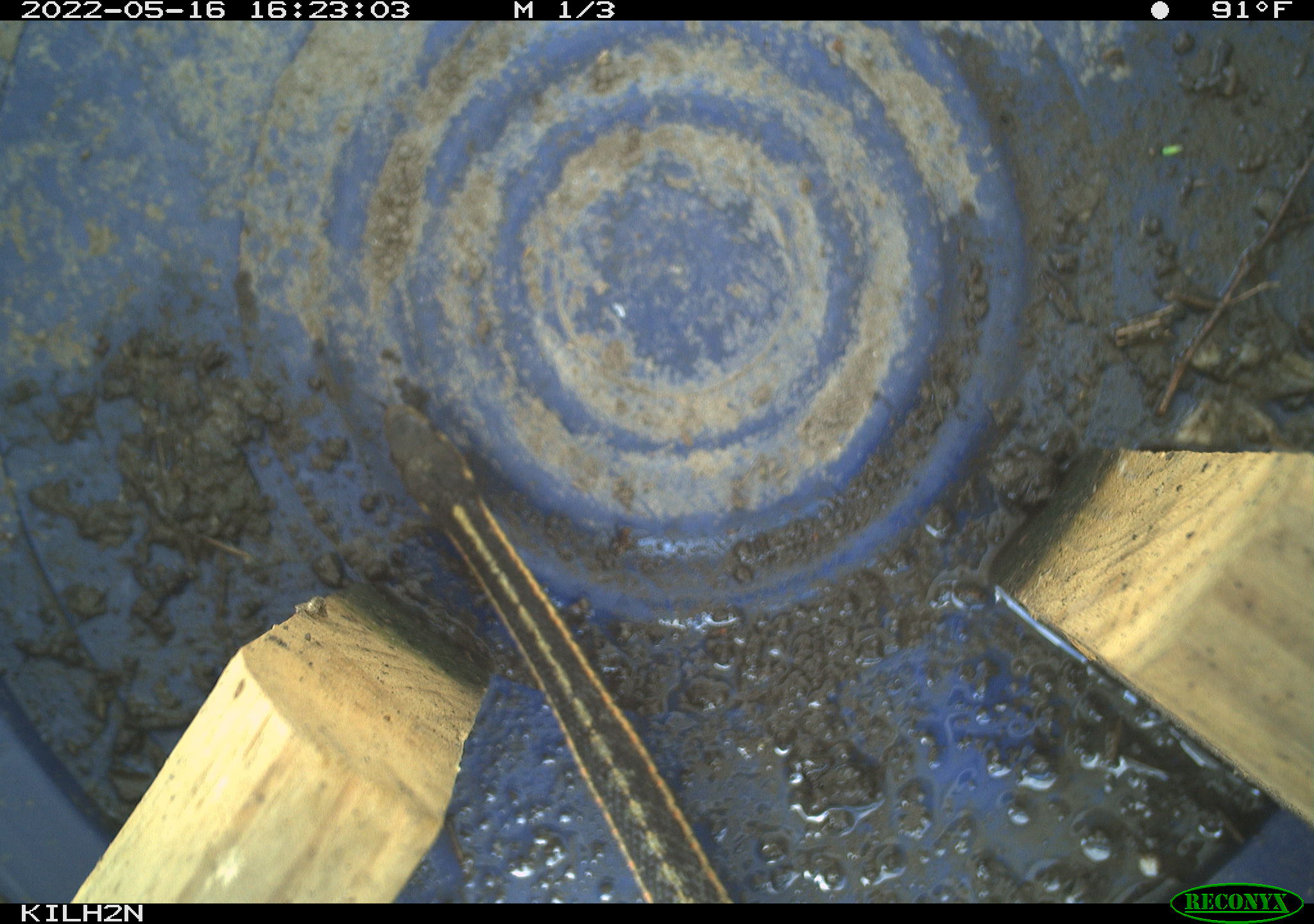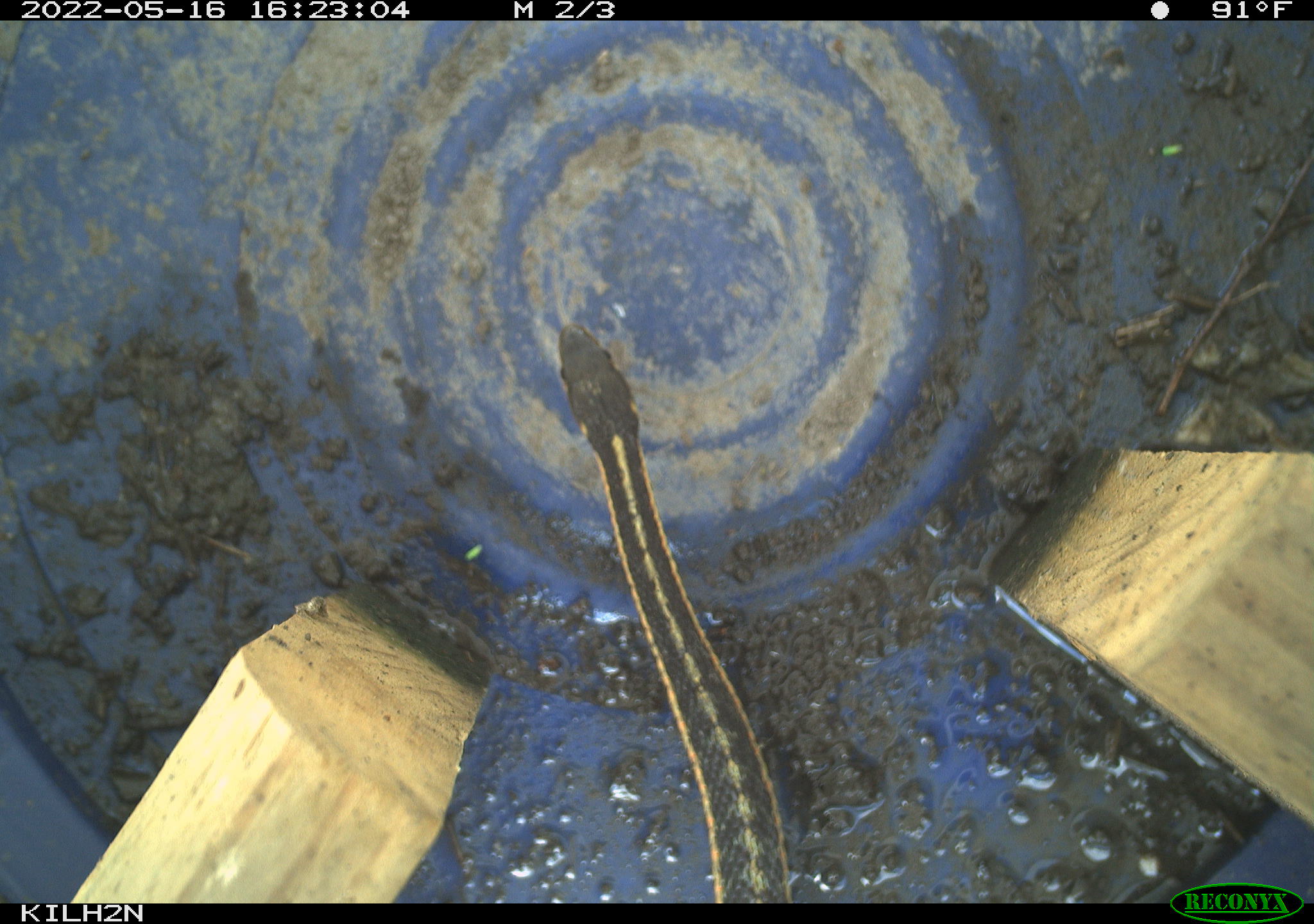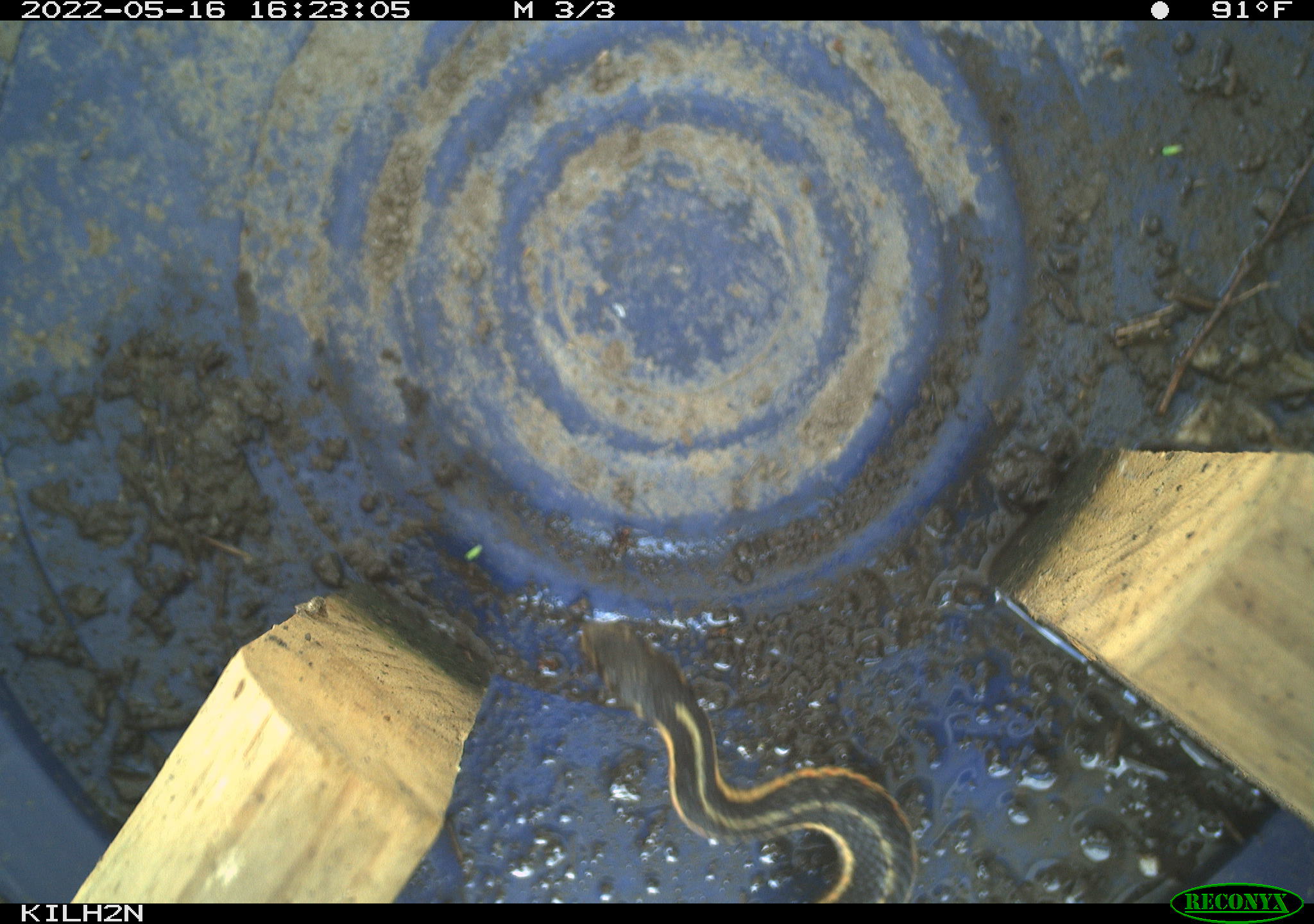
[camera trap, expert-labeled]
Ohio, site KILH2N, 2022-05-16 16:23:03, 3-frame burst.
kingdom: Animalia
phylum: Chordata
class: Reptilia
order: Squamata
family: Colubridae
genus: Thamnophis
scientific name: Thamnophis sirtalis sirtalis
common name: eastern gartersnake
Eastern gartersnake (Thamnophis sirtalis sirtalis).